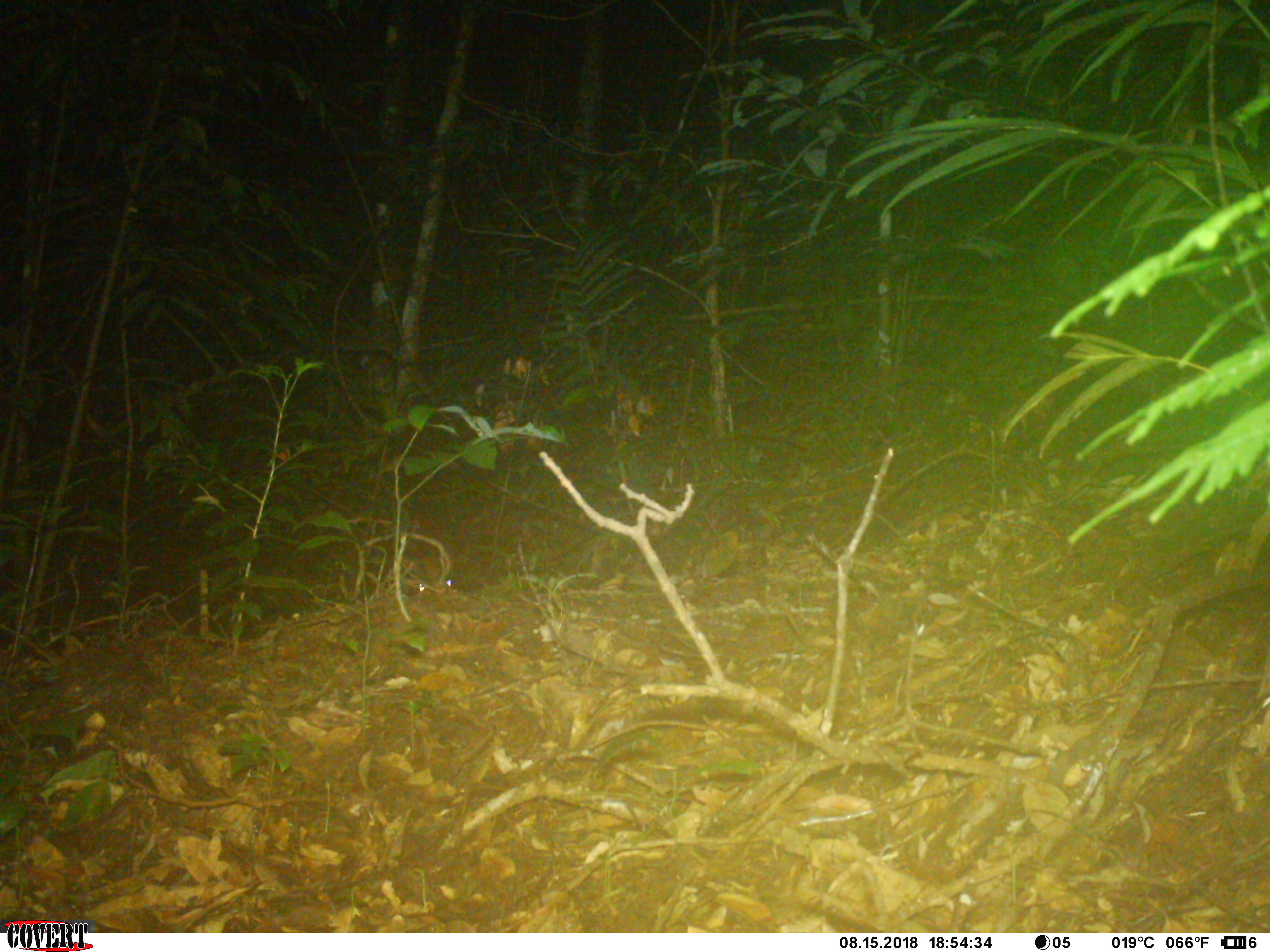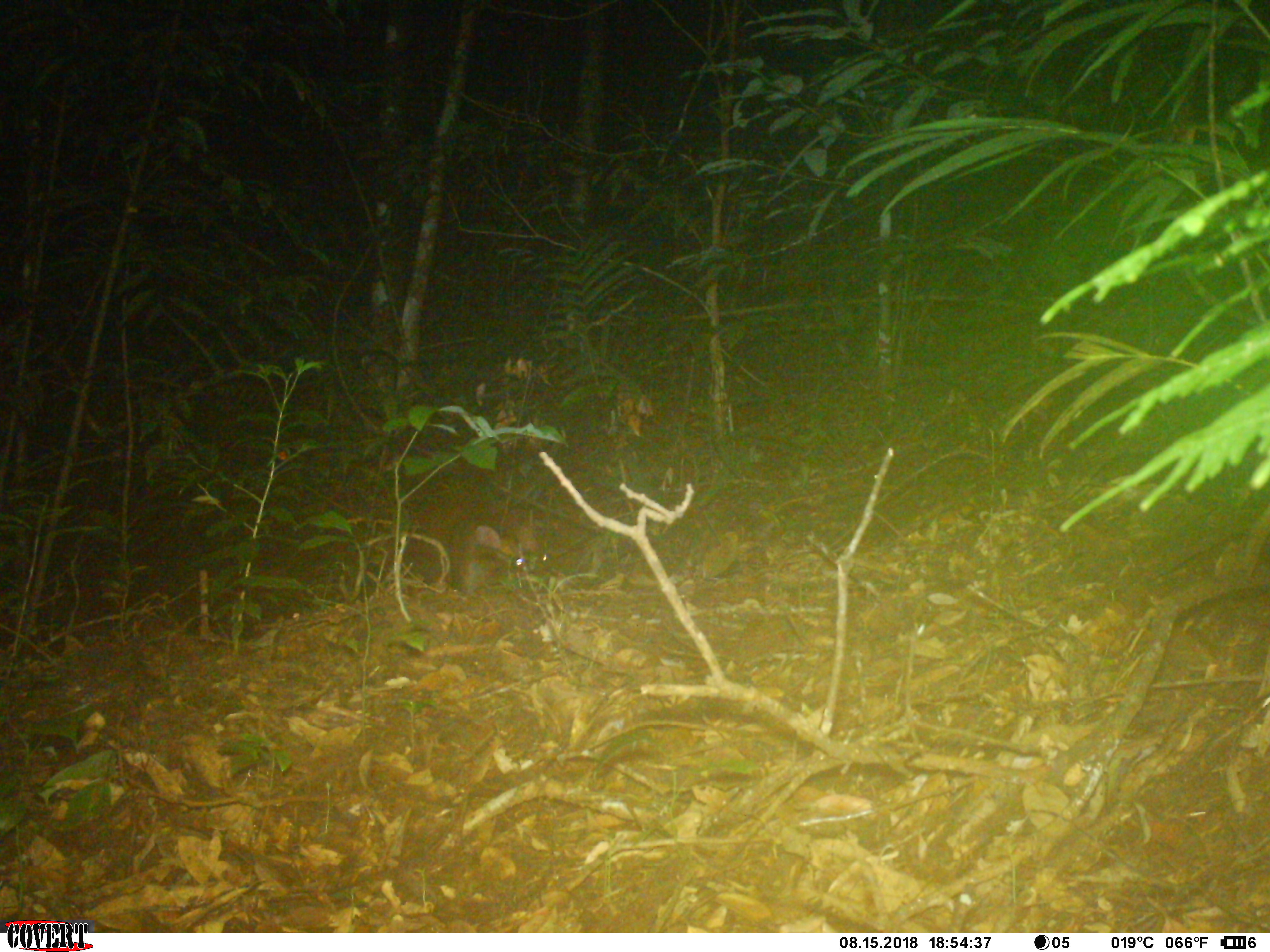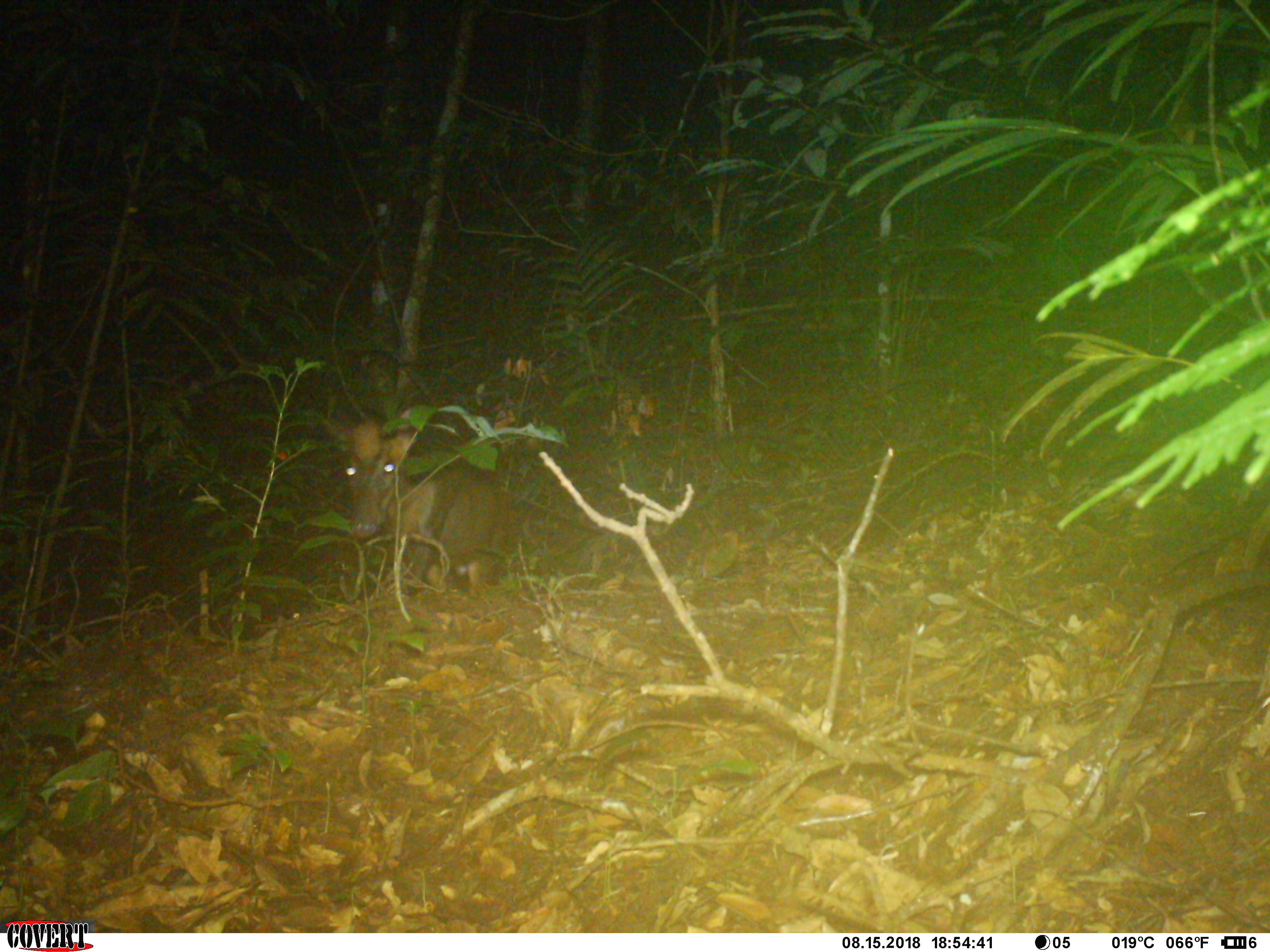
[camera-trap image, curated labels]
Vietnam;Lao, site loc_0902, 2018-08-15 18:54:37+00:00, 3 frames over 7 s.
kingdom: Animalia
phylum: Chordata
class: Mammalia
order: Artiodactyla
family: Cervidae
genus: Muntiacus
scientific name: Muntiacus rooseveltorum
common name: roosevelt's muntjac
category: roosevelts muntjac group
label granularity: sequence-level